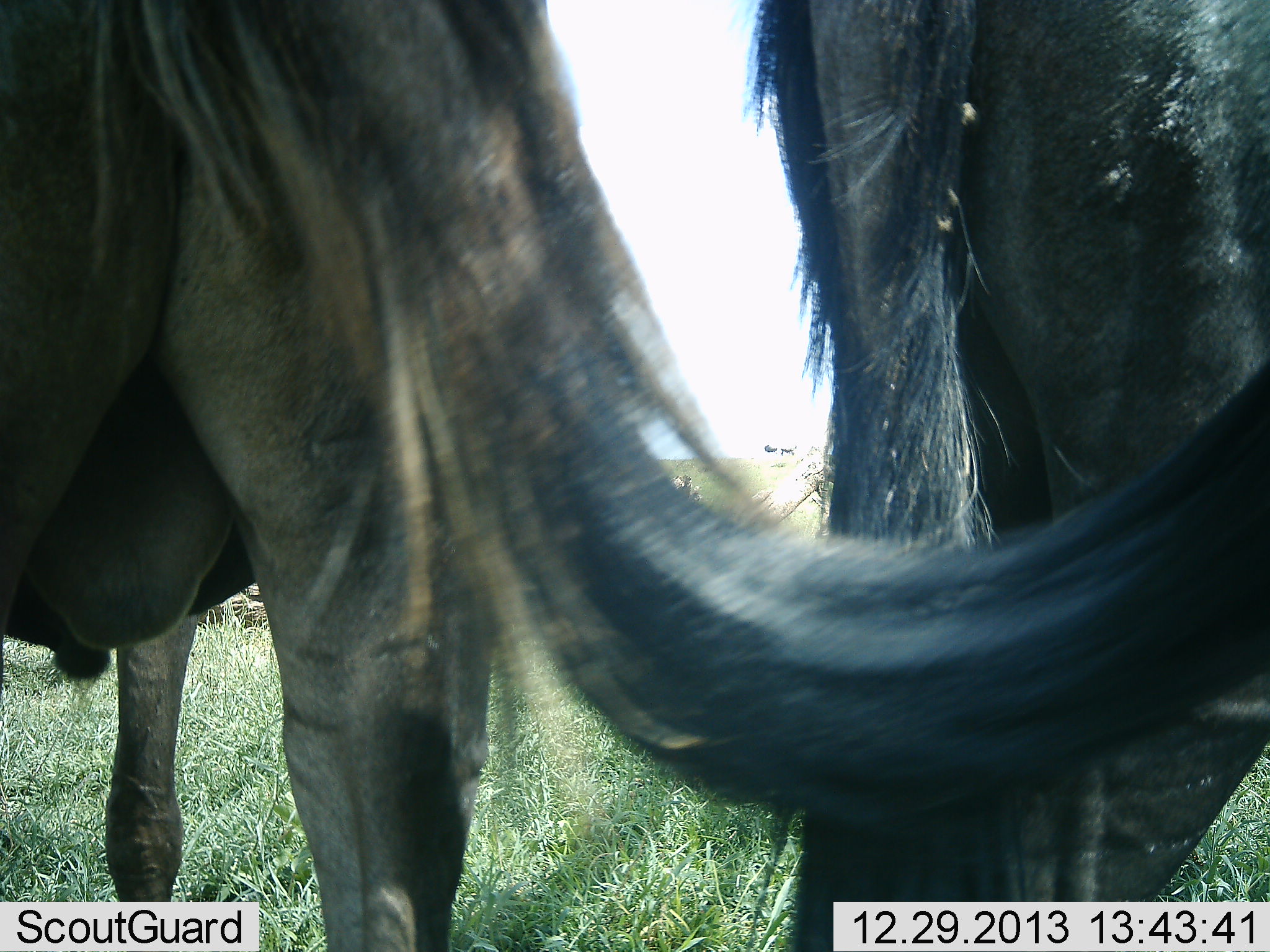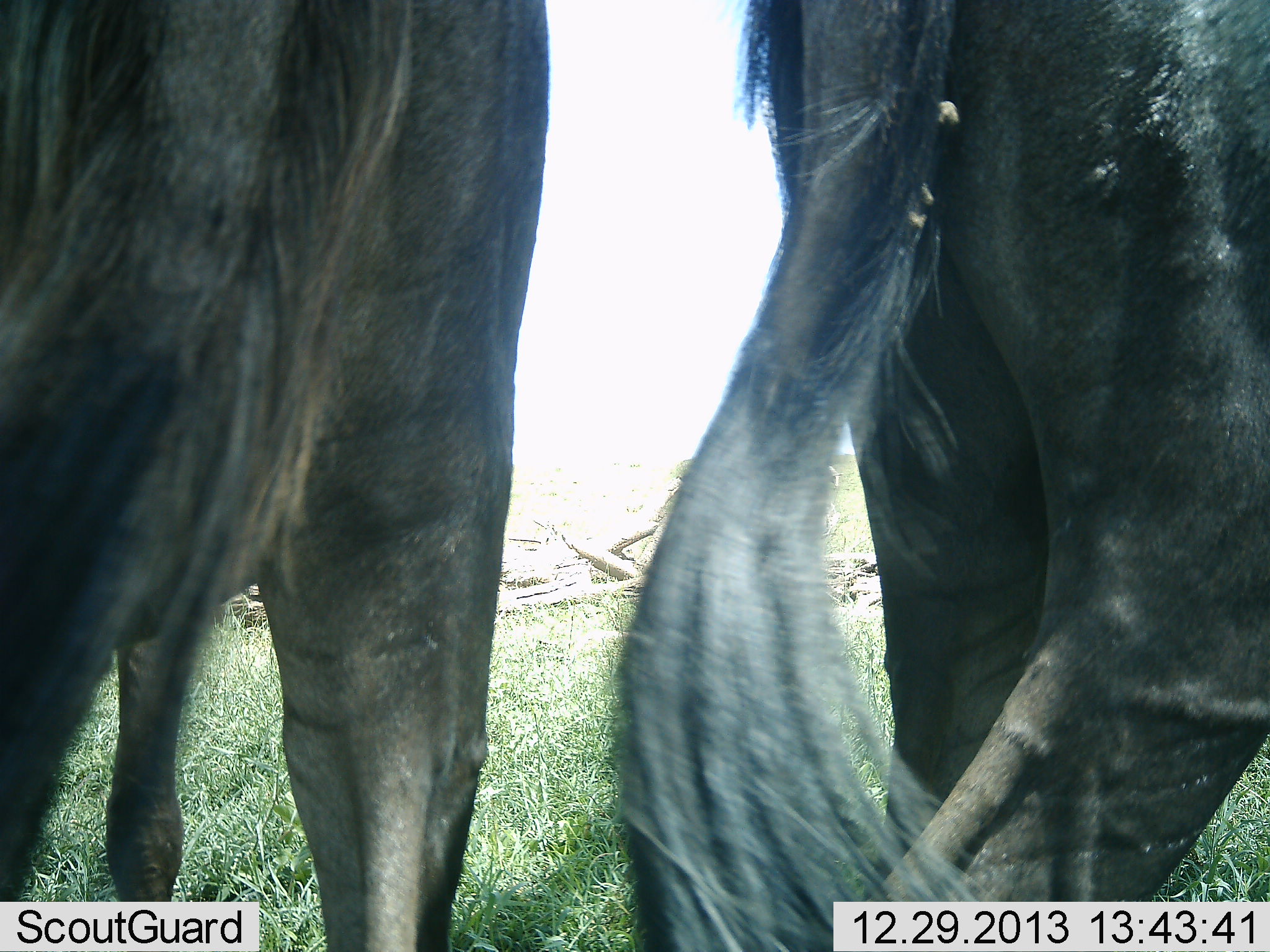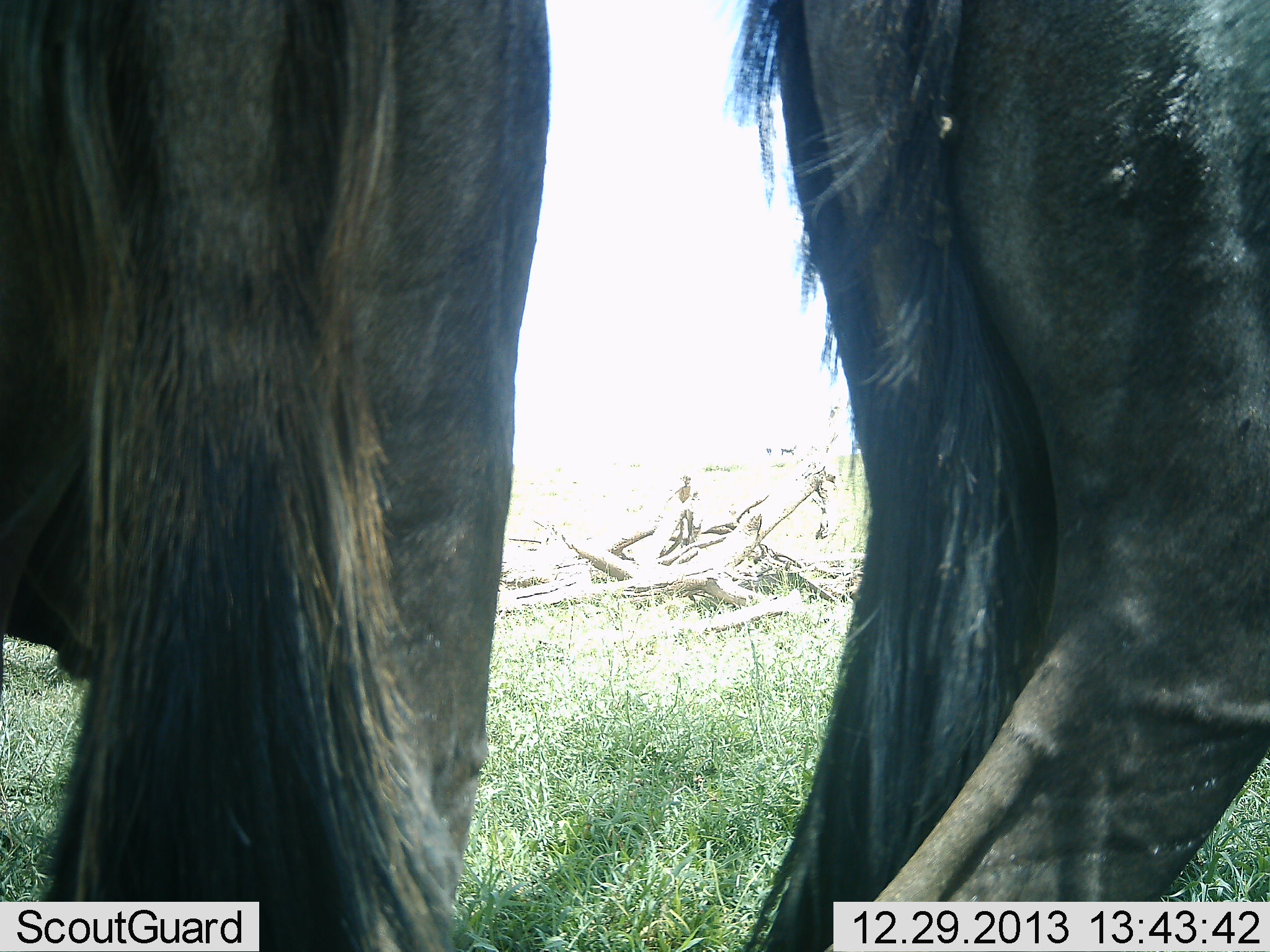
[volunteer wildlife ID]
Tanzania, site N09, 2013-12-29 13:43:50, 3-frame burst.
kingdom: Animalia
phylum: Chordata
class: Mammalia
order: Artiodactyla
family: Bovidae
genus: Connochaetes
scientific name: Connochaetes taurinus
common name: blue wildebeest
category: wildebeest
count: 2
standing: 100%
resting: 0%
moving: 4%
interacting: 4%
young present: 0%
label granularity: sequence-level